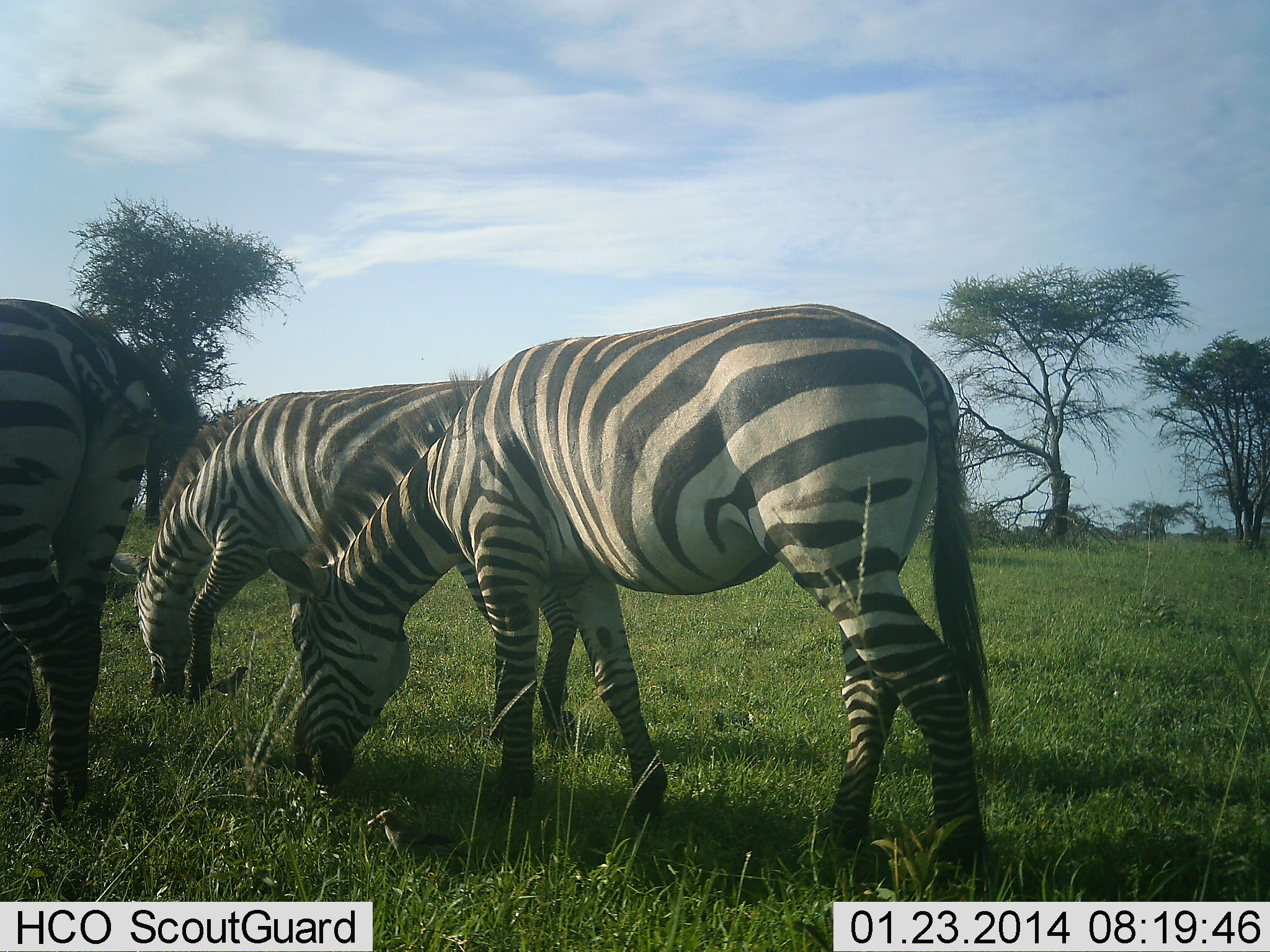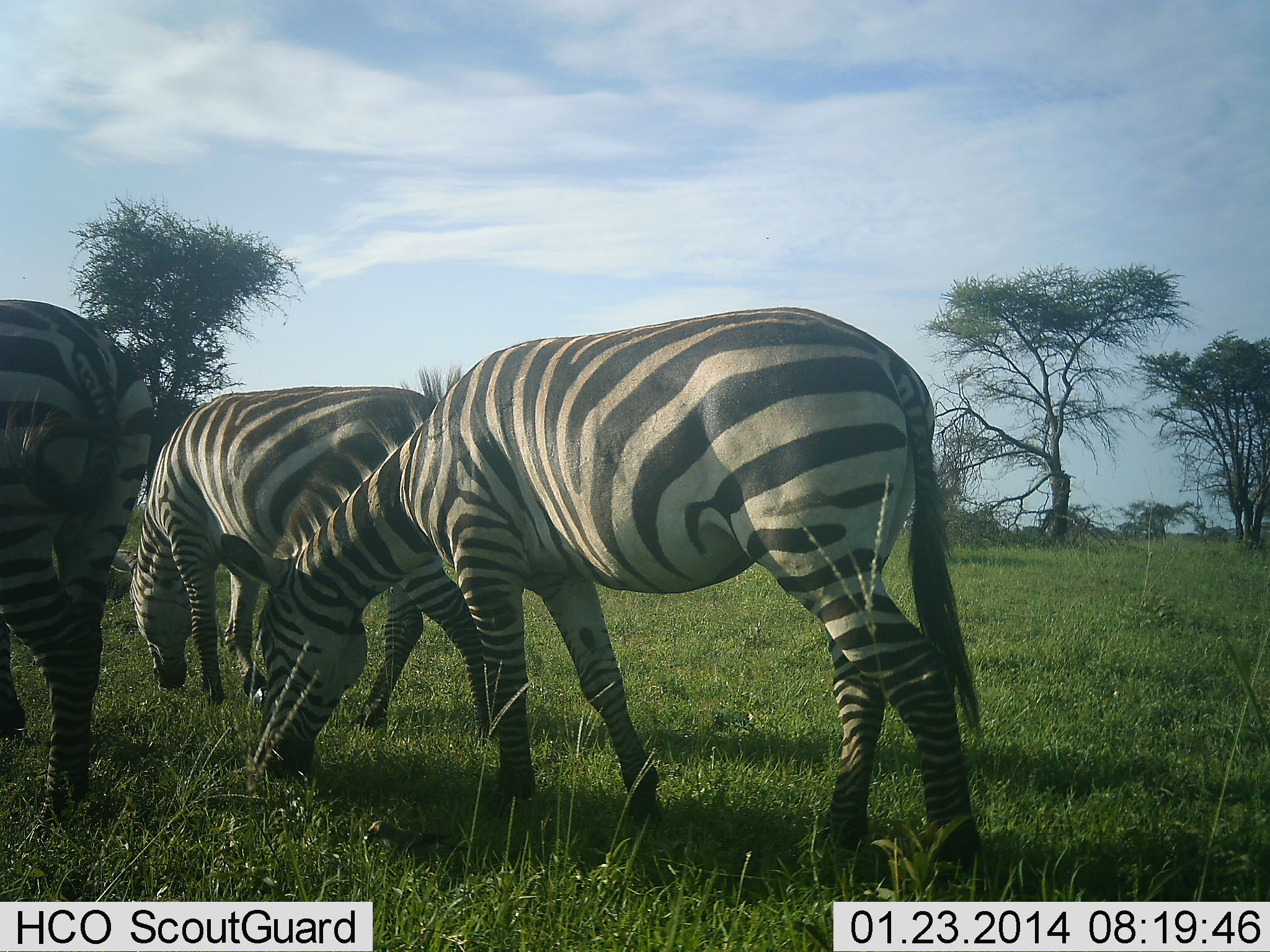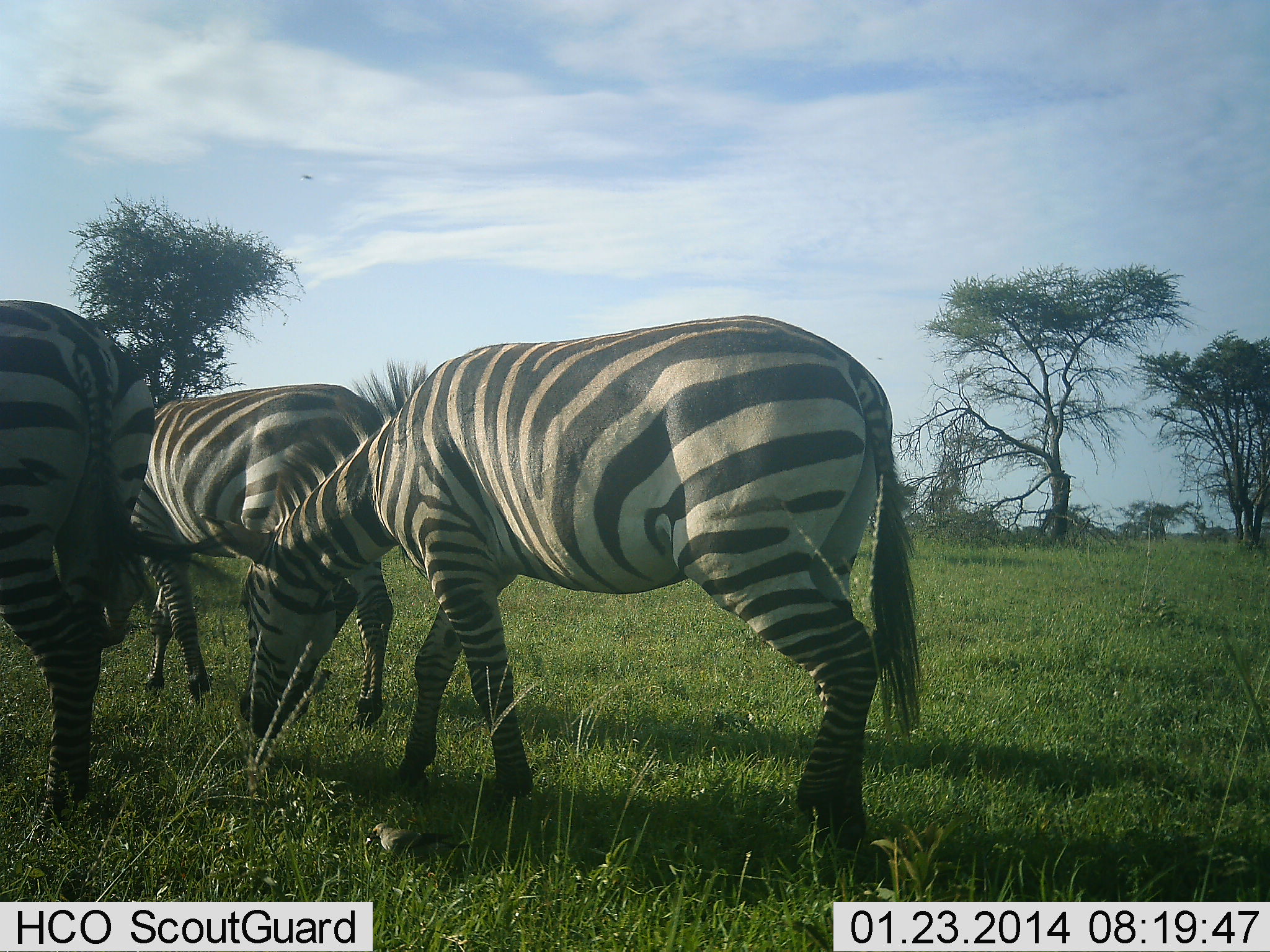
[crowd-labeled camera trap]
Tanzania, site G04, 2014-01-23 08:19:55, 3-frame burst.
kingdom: Animalia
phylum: Chordata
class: Mammalia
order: Perissodactyla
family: Equidae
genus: Equus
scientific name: Equus quagga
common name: plains zebra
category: zebra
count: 3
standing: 30%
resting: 0%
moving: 0%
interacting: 0%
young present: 0%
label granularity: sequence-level